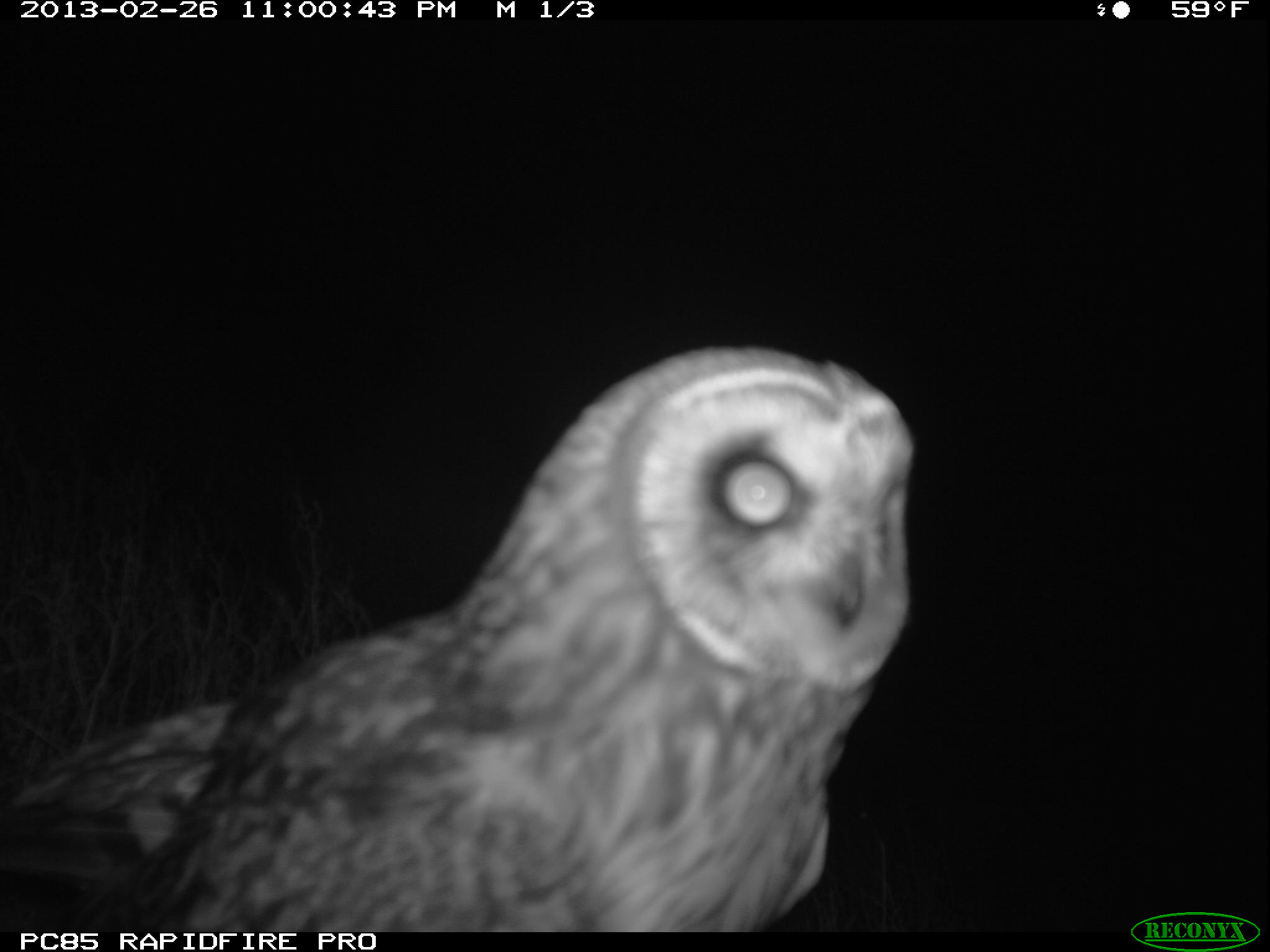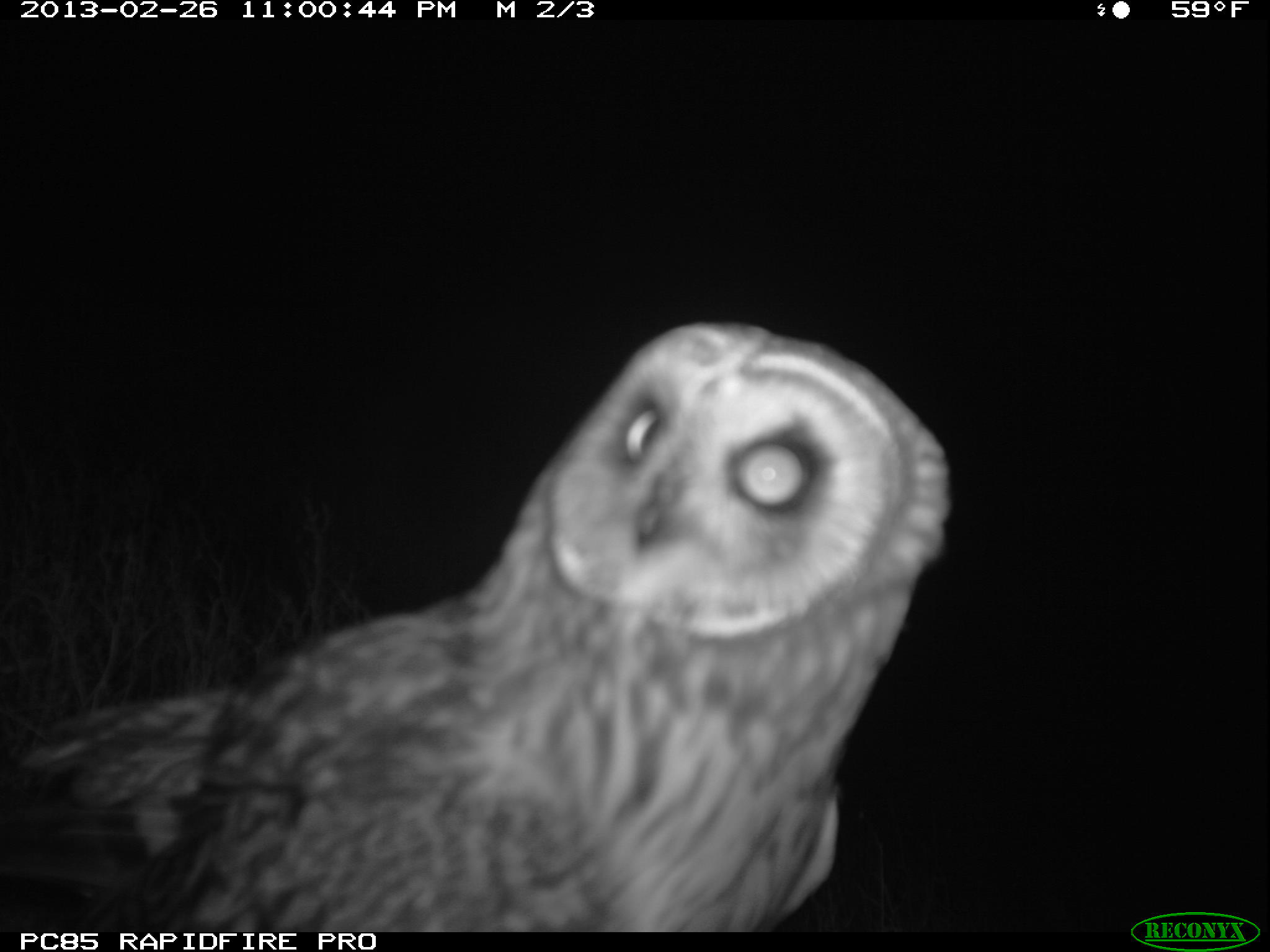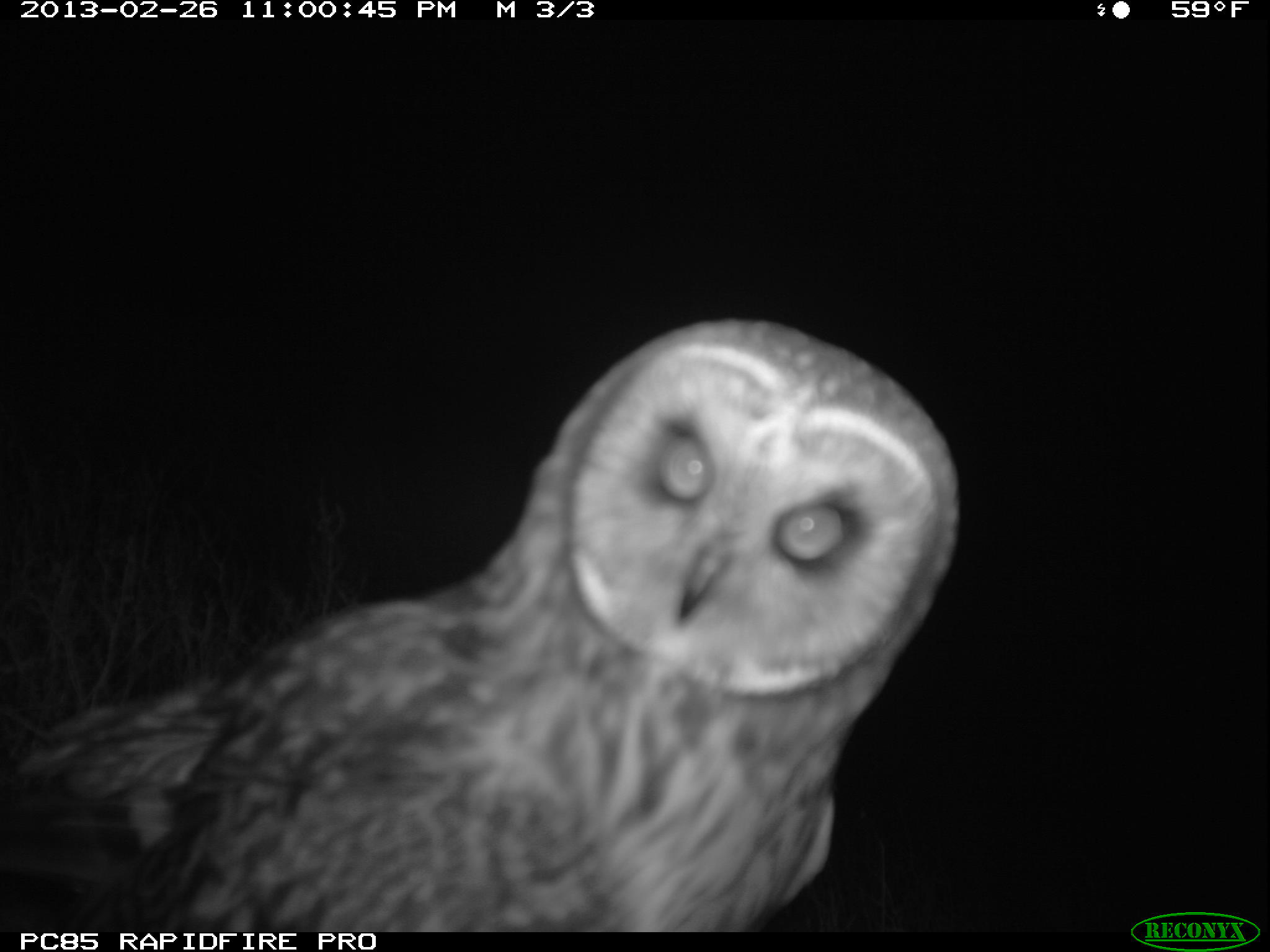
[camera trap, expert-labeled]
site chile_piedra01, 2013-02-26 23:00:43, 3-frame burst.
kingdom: Animalia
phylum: Chordata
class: Aves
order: Strigiformes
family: Strigidae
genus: Asio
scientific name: Asio flammeus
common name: short-eared owl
Short-eared owl (Asio flammeus).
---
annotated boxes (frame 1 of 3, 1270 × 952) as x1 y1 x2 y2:
short-eared owl: 0 343 910 930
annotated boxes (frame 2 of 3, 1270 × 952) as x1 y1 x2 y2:
short-eared owl: 0 324 958 928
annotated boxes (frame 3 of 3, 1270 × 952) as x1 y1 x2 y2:
short-eared owl: 0 318 964 931